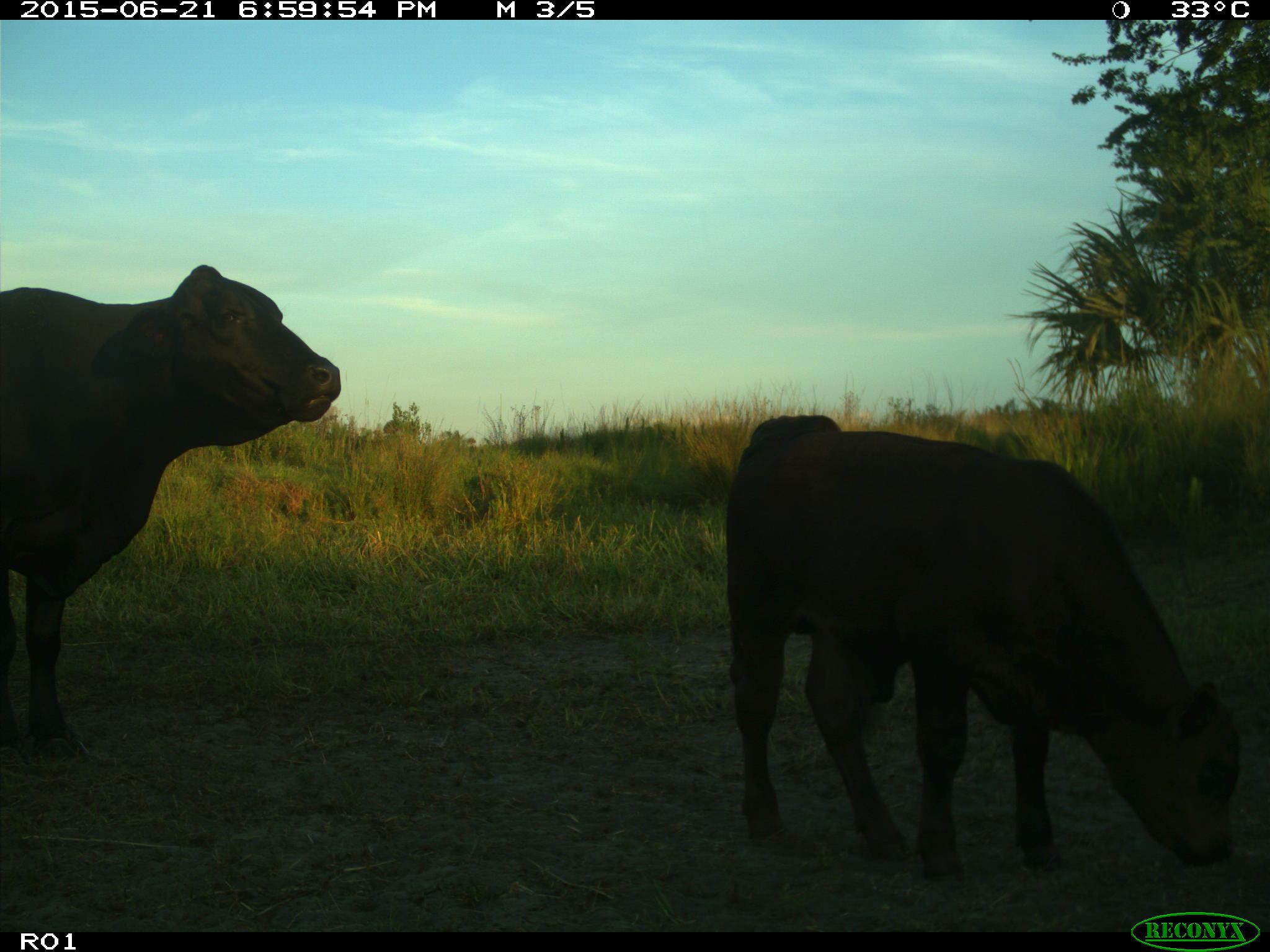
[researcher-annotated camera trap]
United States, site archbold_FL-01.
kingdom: Animalia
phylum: Chordata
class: Mammalia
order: Artiodactyla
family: Bovidae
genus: Bos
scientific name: Bos taurus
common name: domestic cow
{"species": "Bos taurus (domestic cow)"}